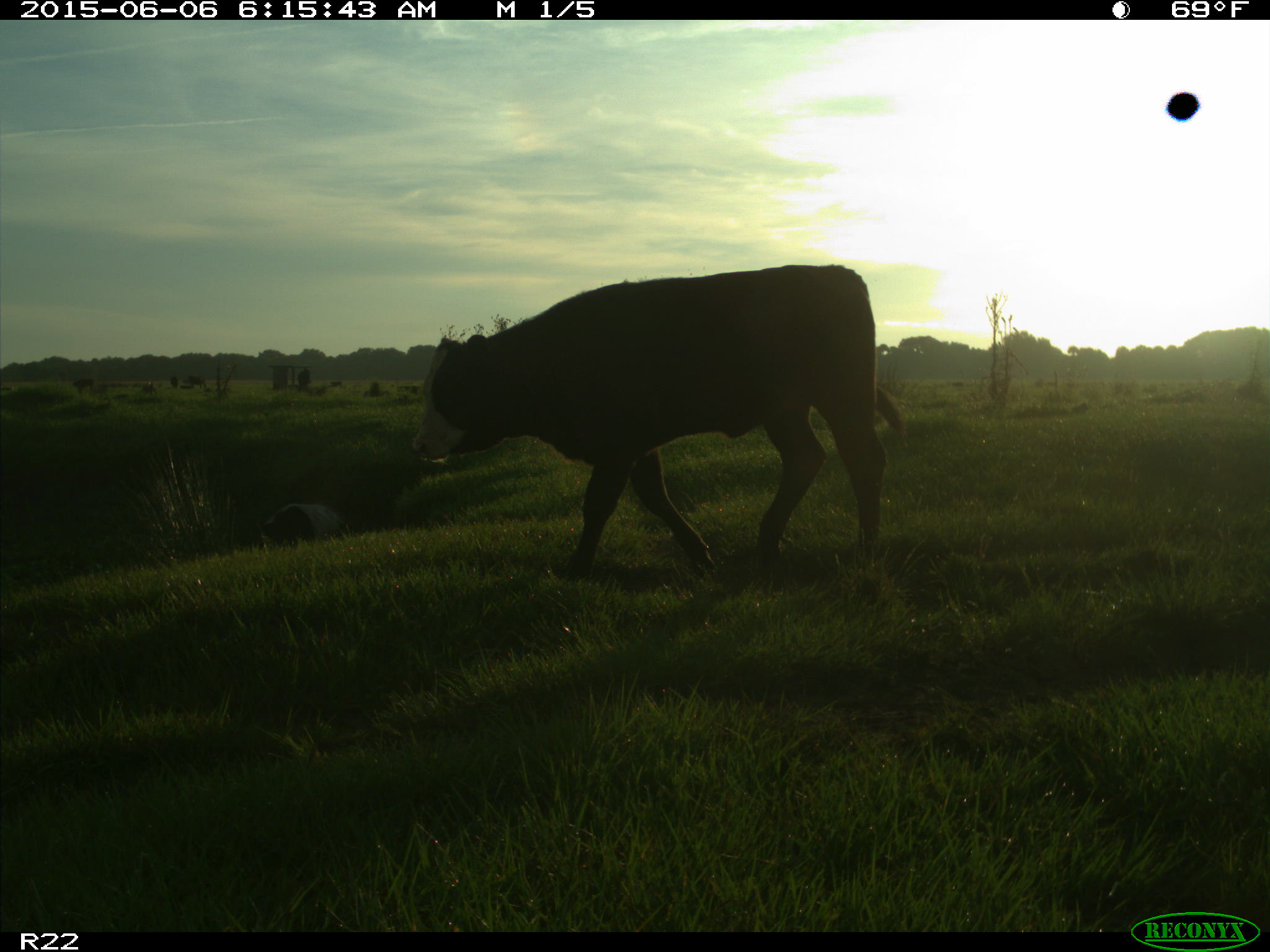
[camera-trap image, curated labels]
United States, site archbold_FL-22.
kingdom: Animalia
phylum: Chordata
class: Mammalia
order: Artiodactyla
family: Bovidae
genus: Bos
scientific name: Bos taurus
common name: domestic cow